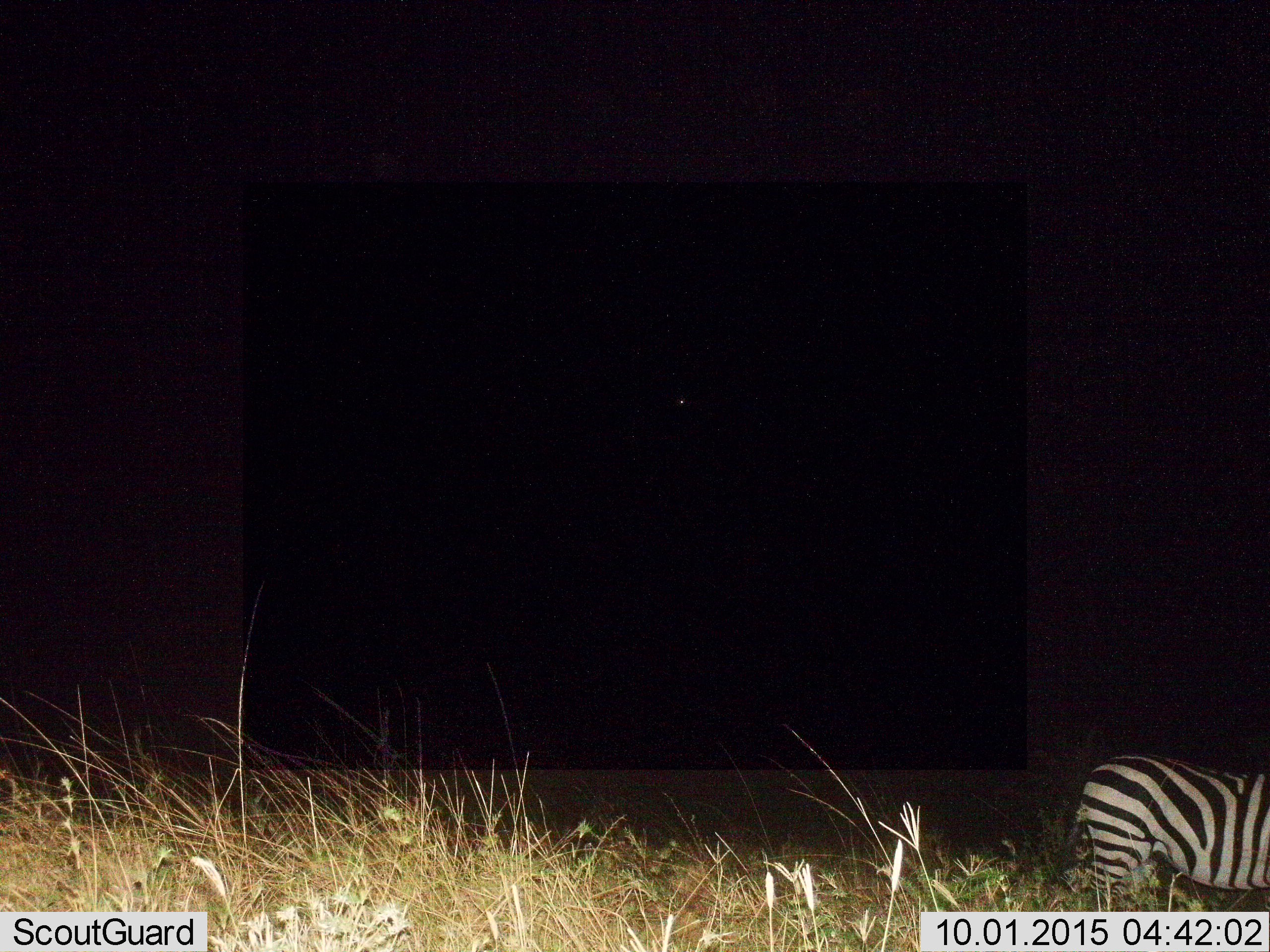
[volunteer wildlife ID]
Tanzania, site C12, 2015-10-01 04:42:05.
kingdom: Animalia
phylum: Chordata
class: Mammalia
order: Perissodactyla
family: Equidae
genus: Equus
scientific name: Equus quagga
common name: plains zebra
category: zebra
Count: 1.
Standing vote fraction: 88%.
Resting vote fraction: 6%.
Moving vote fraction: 12%.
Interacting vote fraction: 0%.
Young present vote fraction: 0%.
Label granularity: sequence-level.